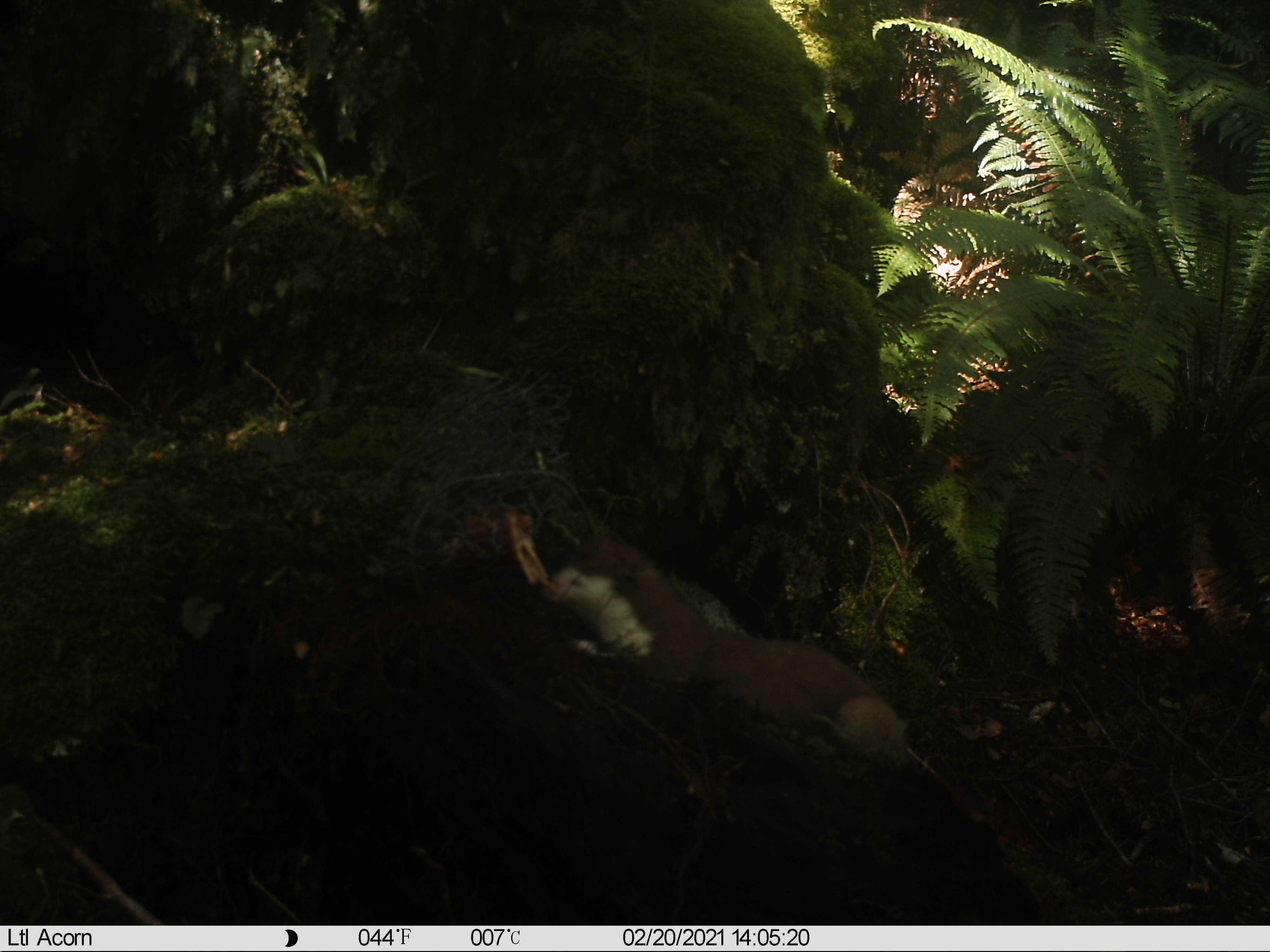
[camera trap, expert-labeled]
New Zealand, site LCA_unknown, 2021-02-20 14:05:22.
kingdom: Animalia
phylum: Chordata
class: Mammalia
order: Carnivora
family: Mustelidae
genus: Mustela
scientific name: Mustela erminea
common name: stoat